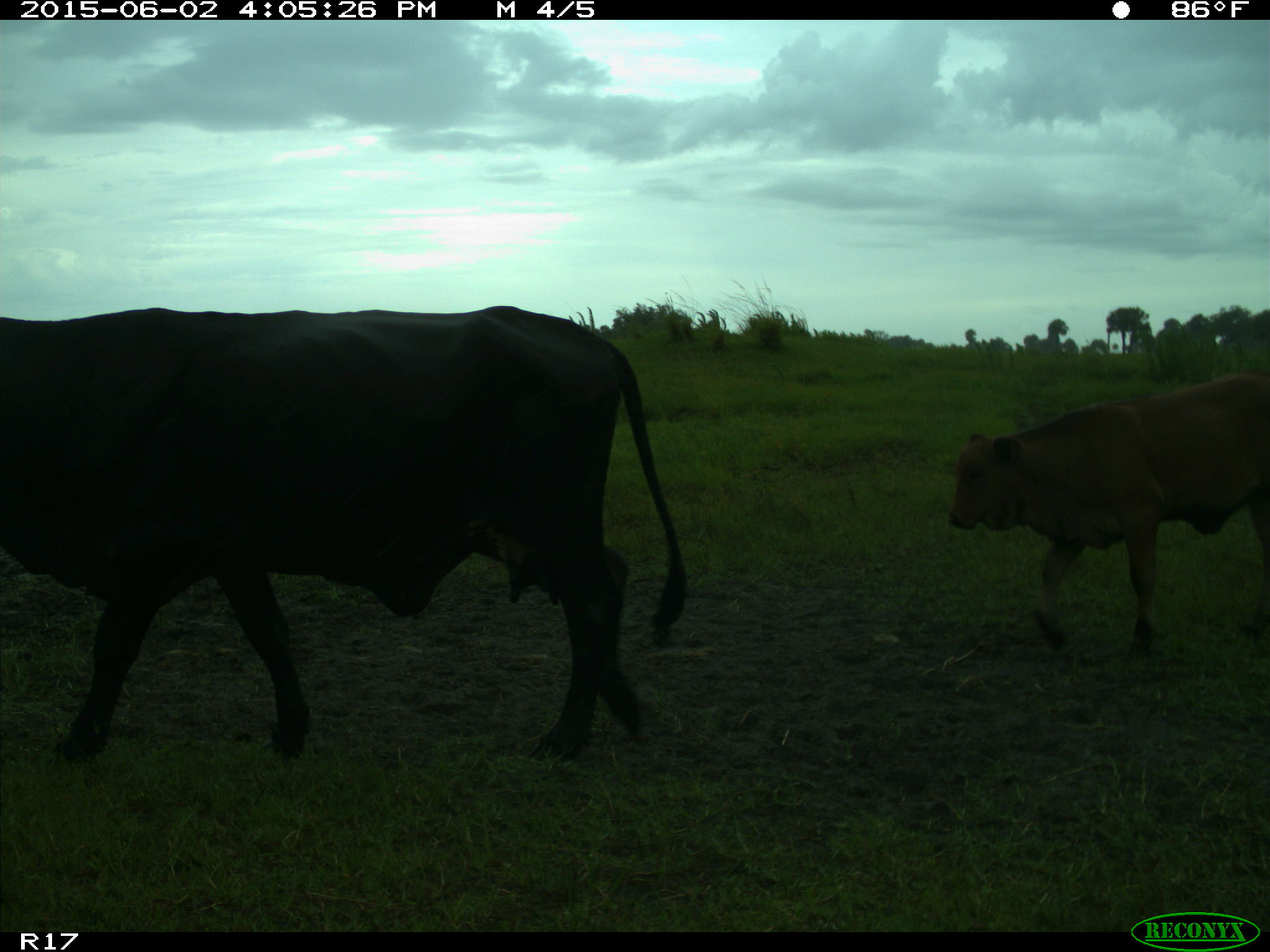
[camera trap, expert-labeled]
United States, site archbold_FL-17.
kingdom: Animalia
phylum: Chordata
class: Mammalia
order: Artiodactyla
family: Bovidae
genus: Bos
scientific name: Bos taurus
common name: domestic cow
Bos taurus (domestic cow).